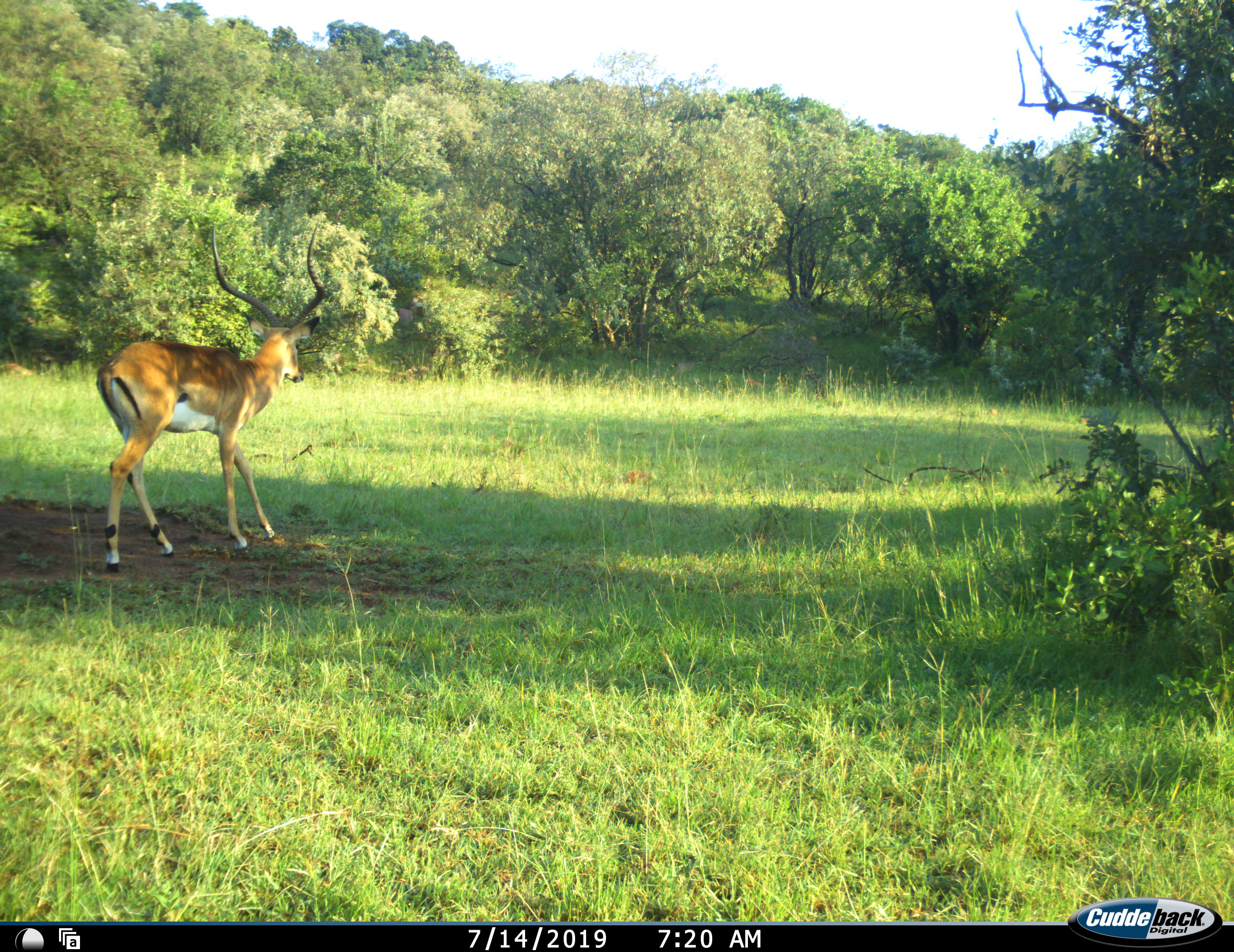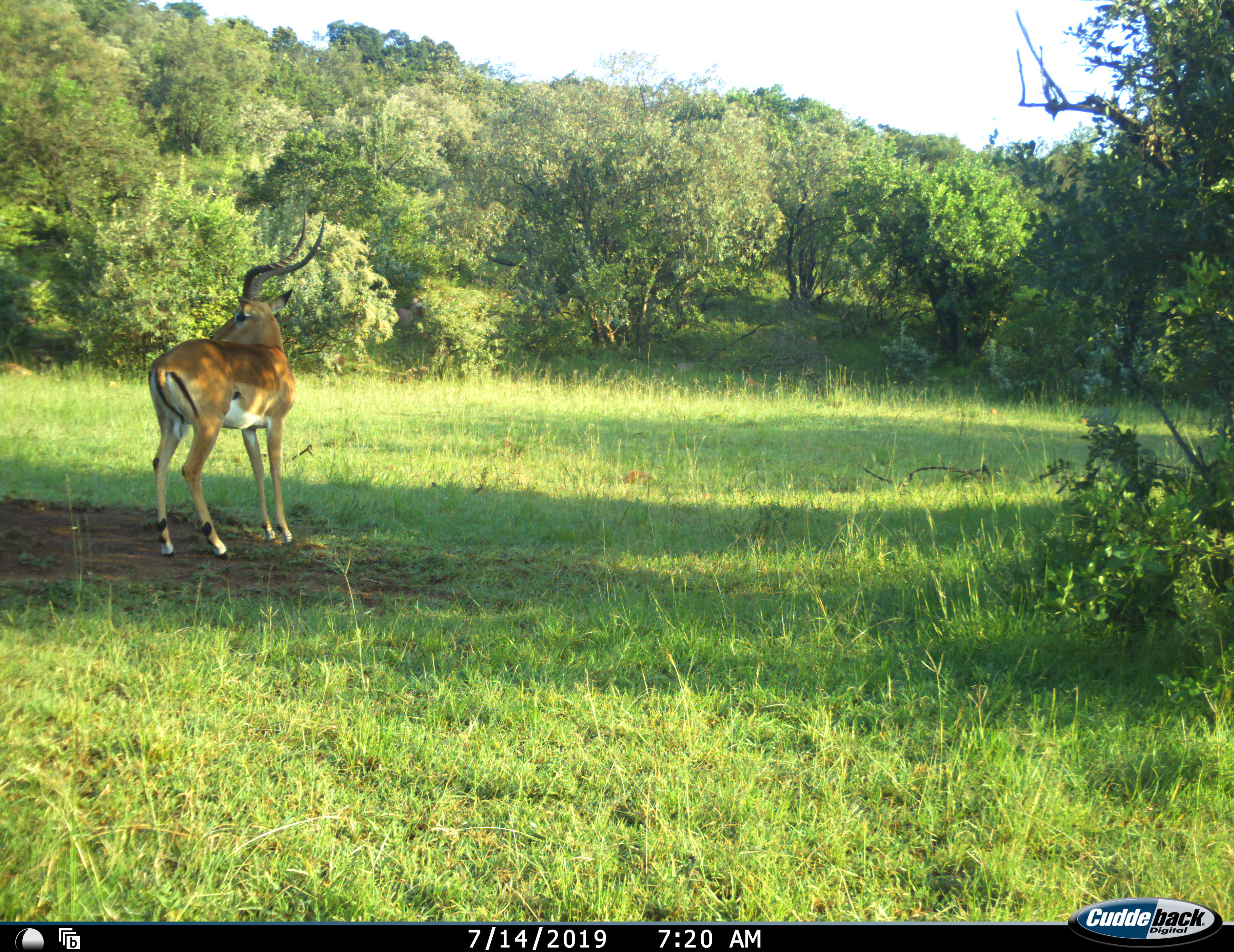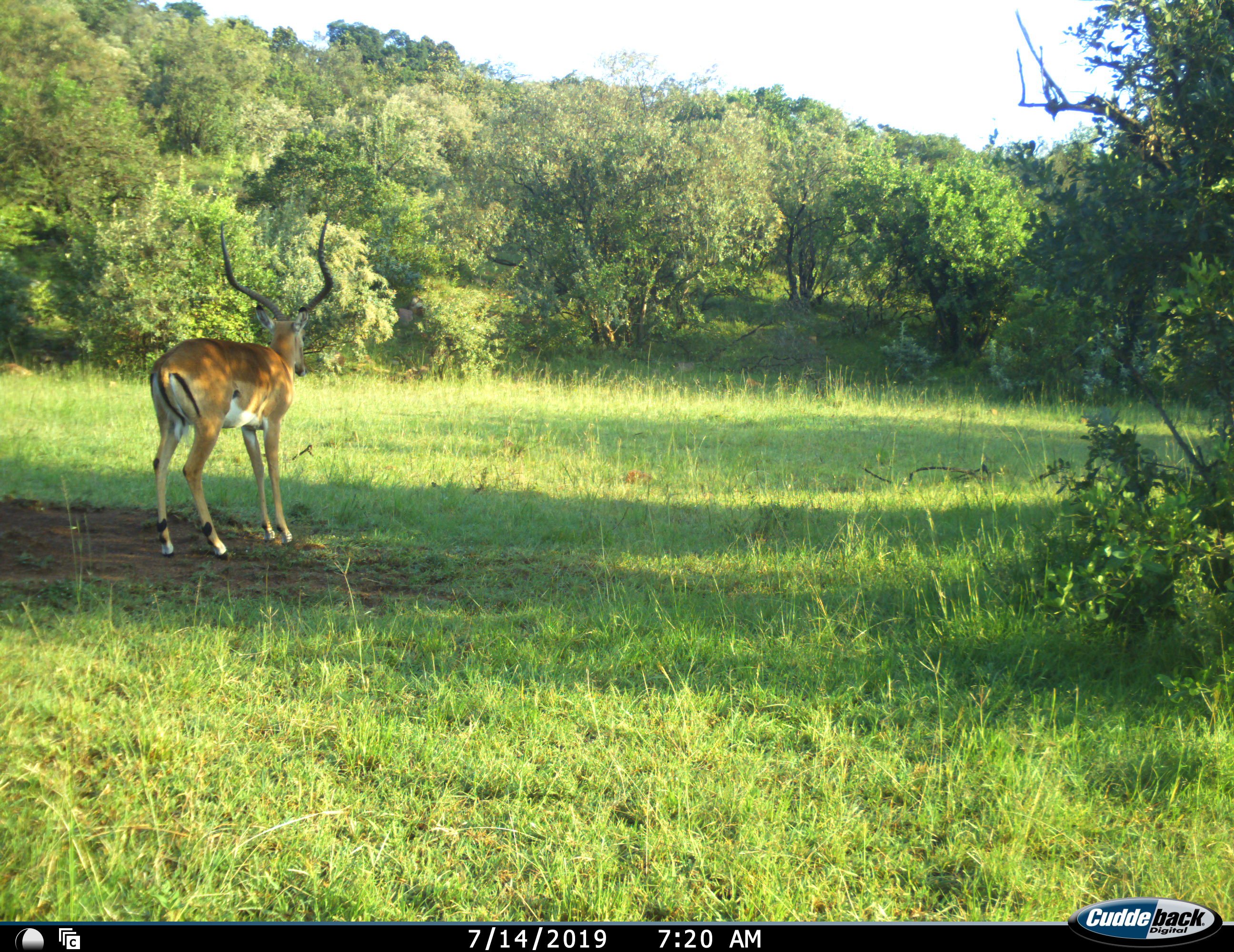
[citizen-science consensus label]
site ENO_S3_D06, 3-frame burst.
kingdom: Animalia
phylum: Chordata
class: Mammalia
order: Artiodactyla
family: Bovidae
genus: Aepyceros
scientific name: Aepyceros melampus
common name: impala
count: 1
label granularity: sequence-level